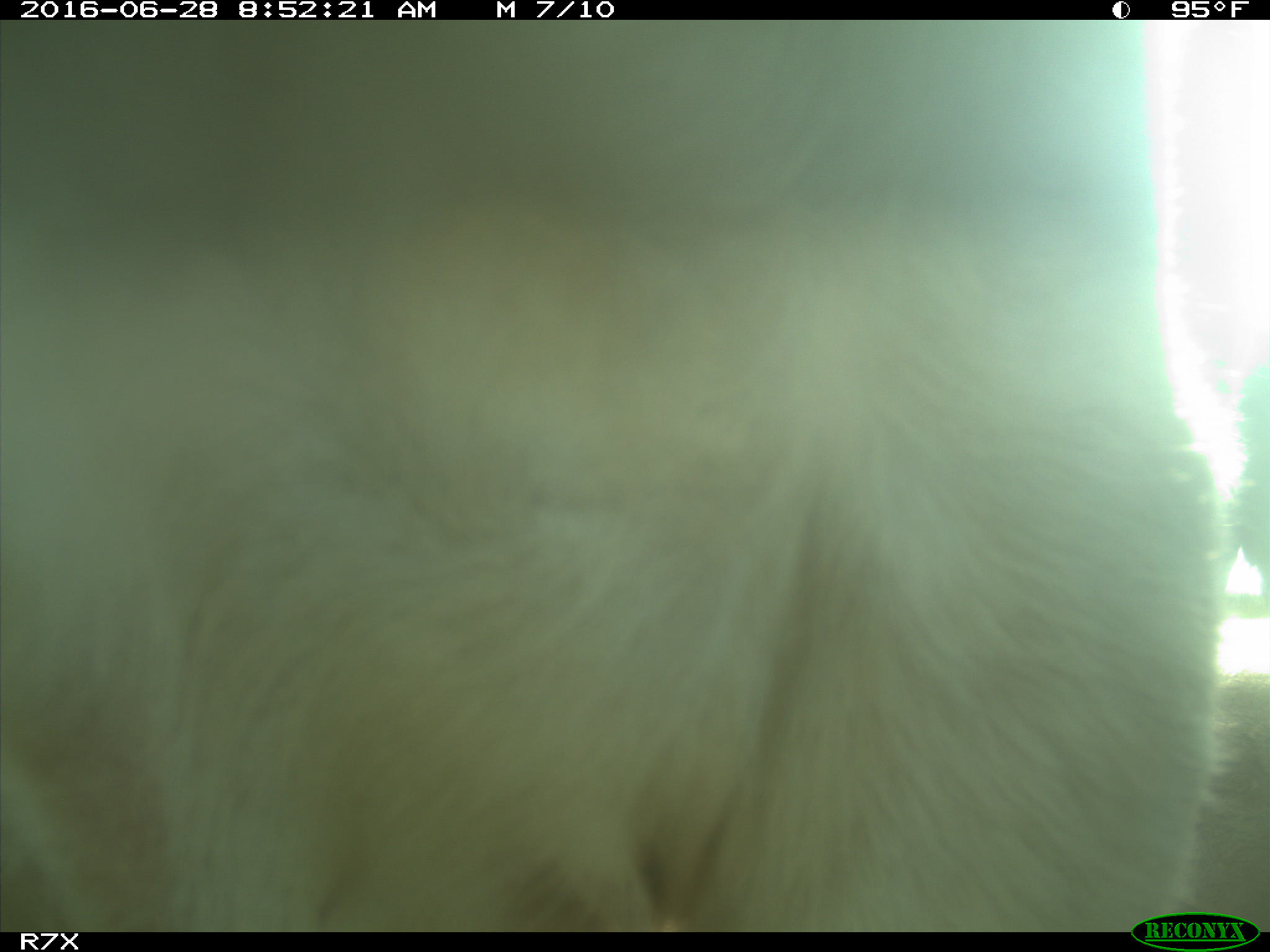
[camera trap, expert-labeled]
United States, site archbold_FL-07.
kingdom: Animalia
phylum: Chordata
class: Mammalia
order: Artiodactyla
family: Bovidae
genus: Bos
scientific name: Bos taurus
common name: domestic cow